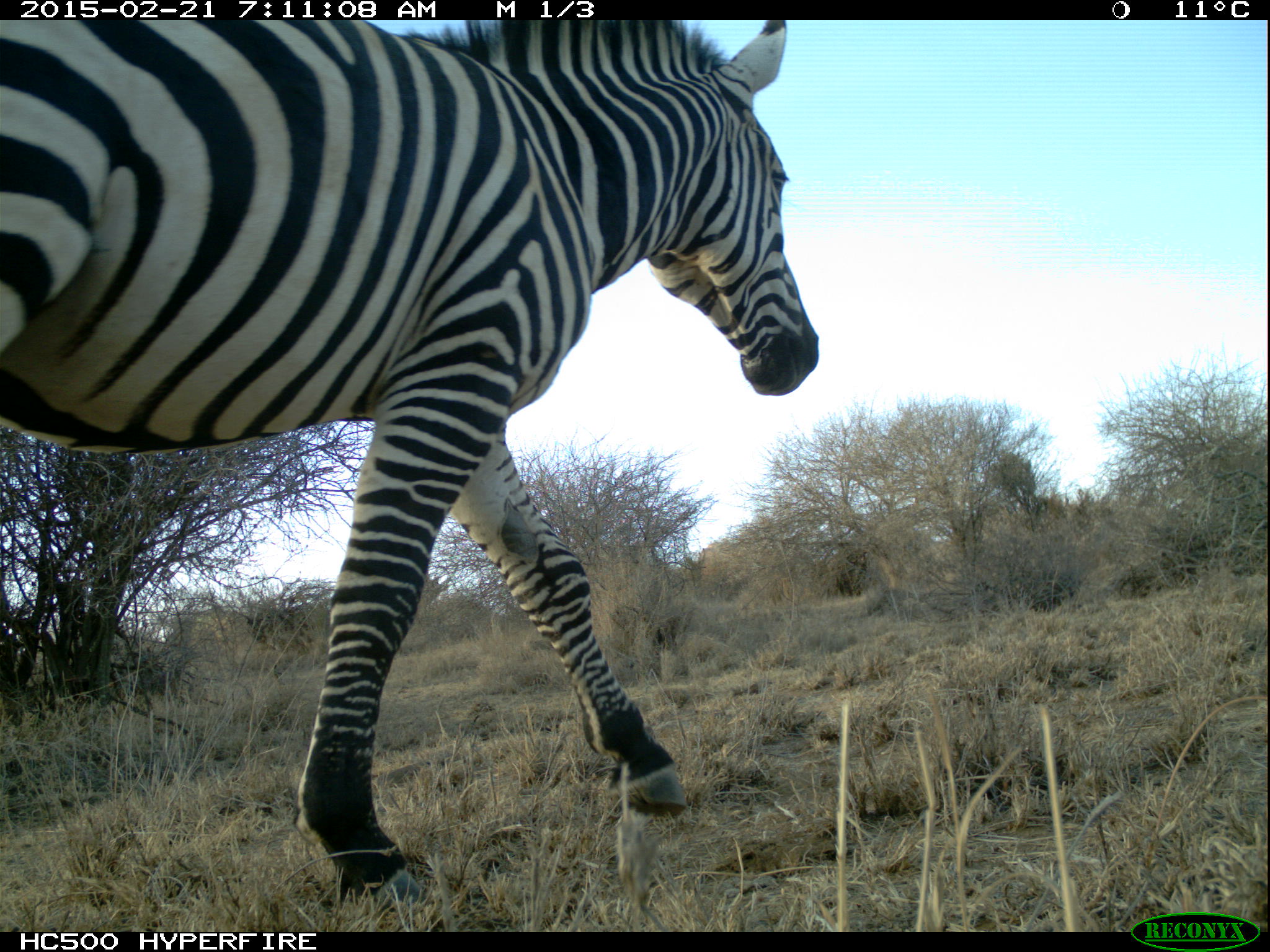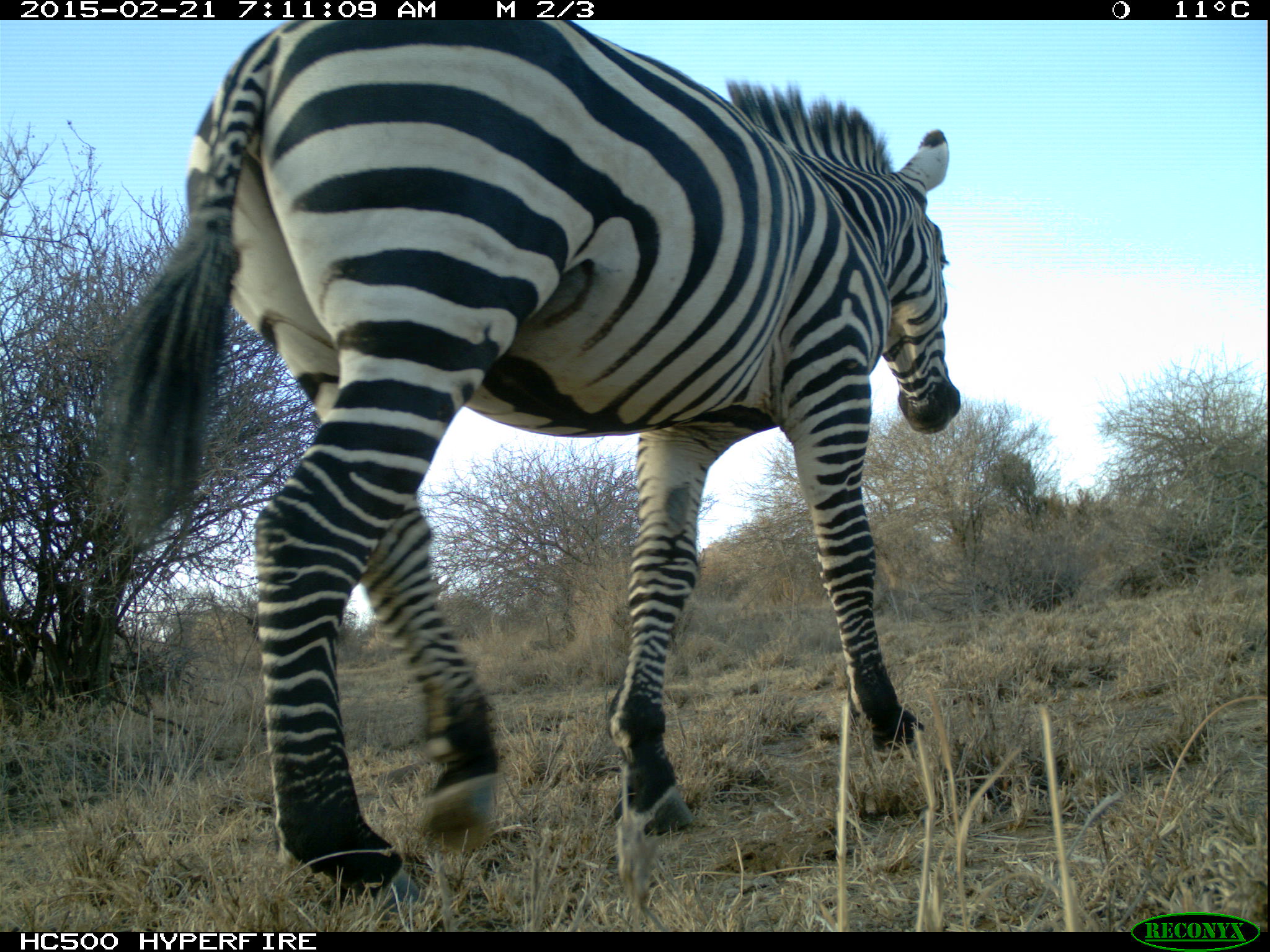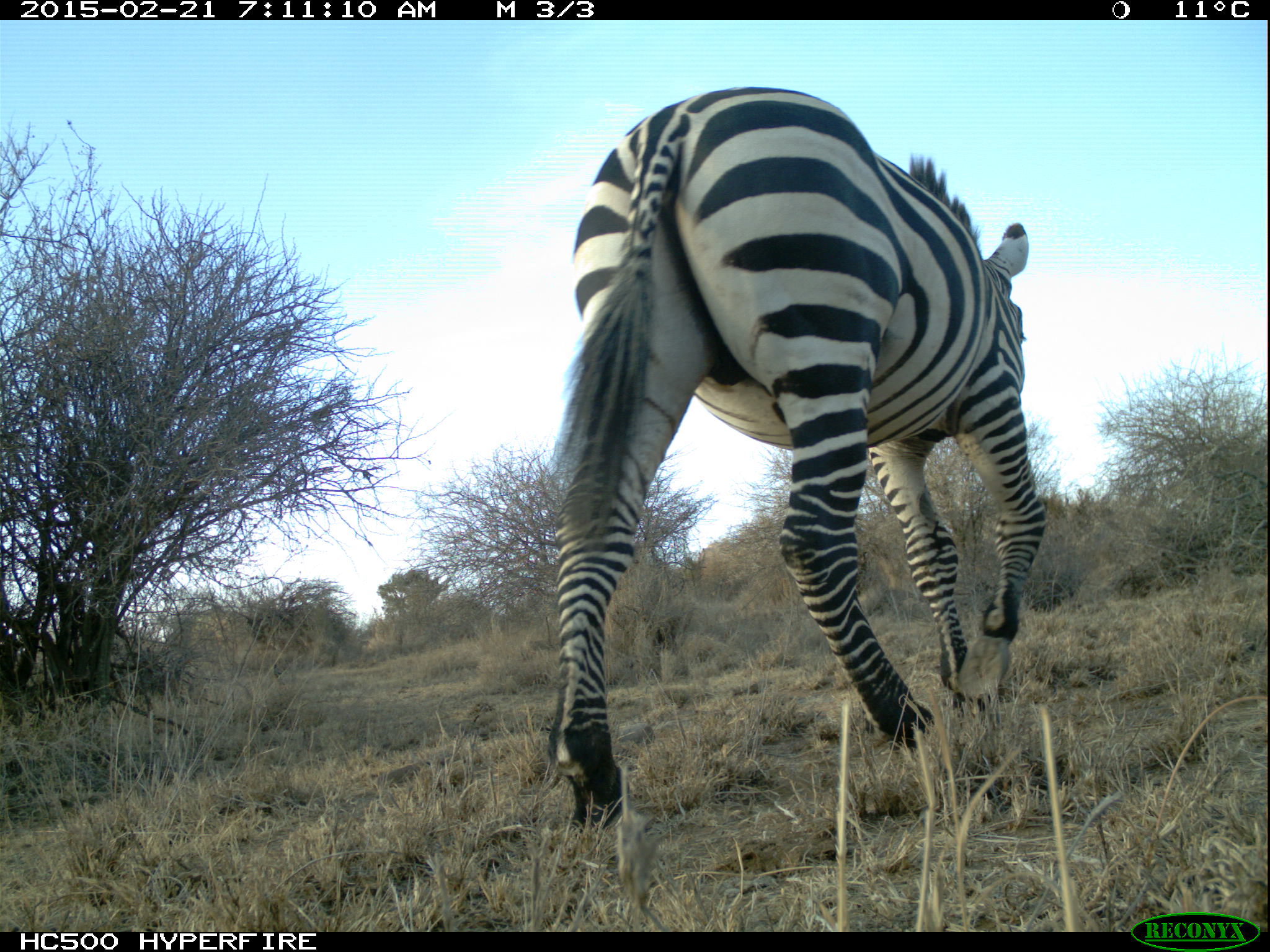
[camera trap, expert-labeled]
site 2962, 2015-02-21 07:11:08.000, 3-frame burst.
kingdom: Animalia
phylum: Chordata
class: Mammalia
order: Perissodactyla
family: Equidae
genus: Equus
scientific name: Equus quagga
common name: plains zebra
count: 1